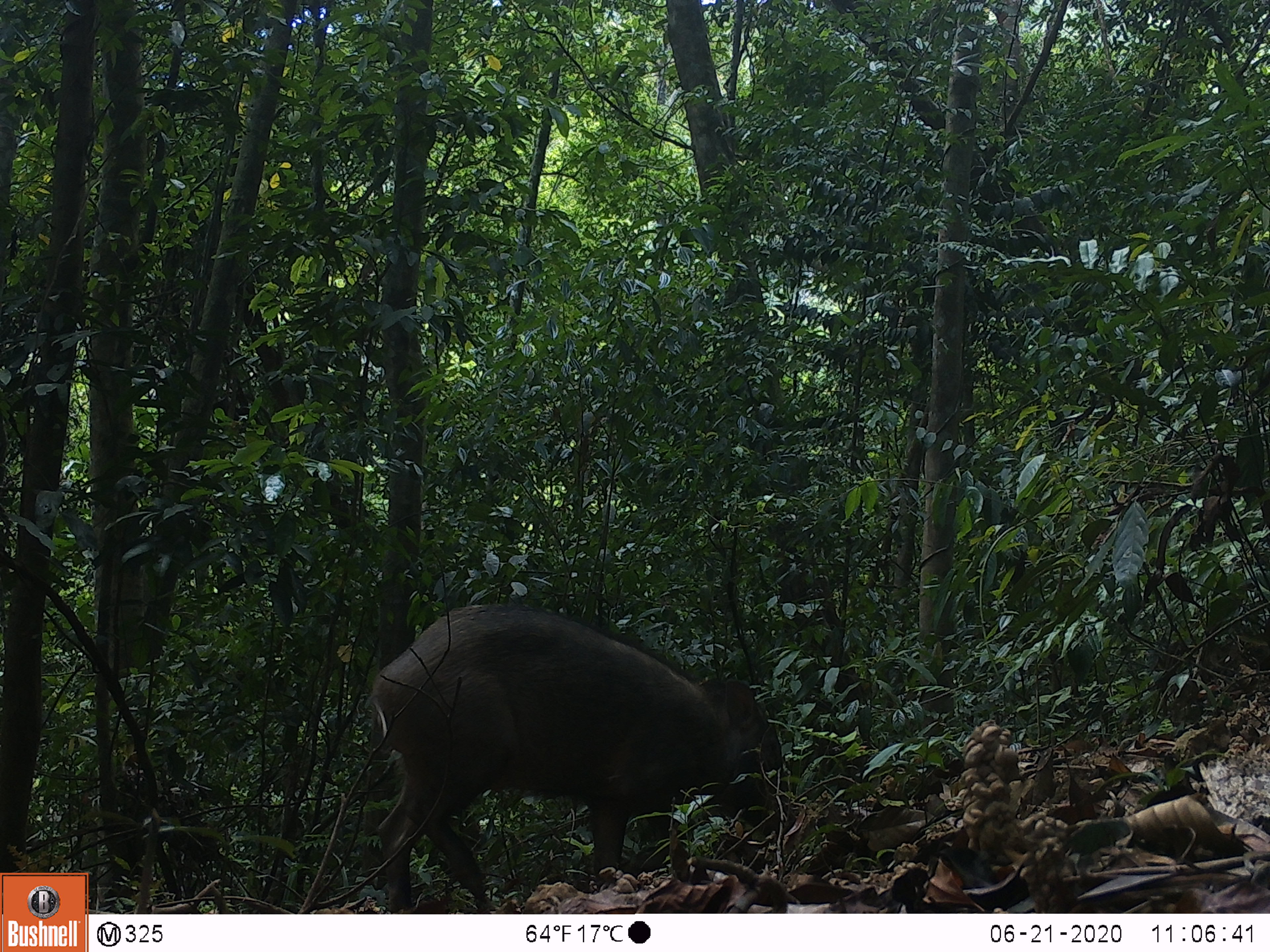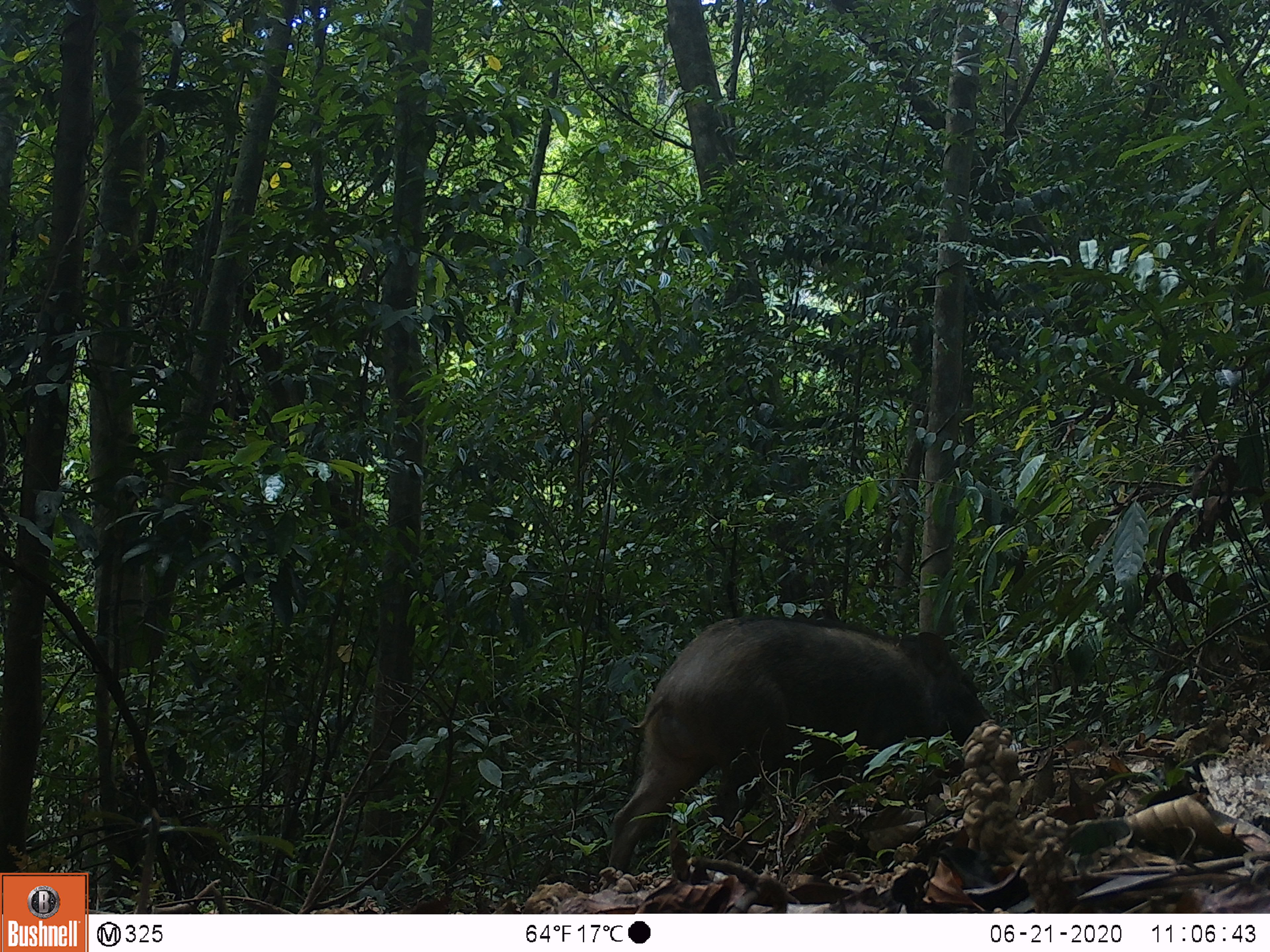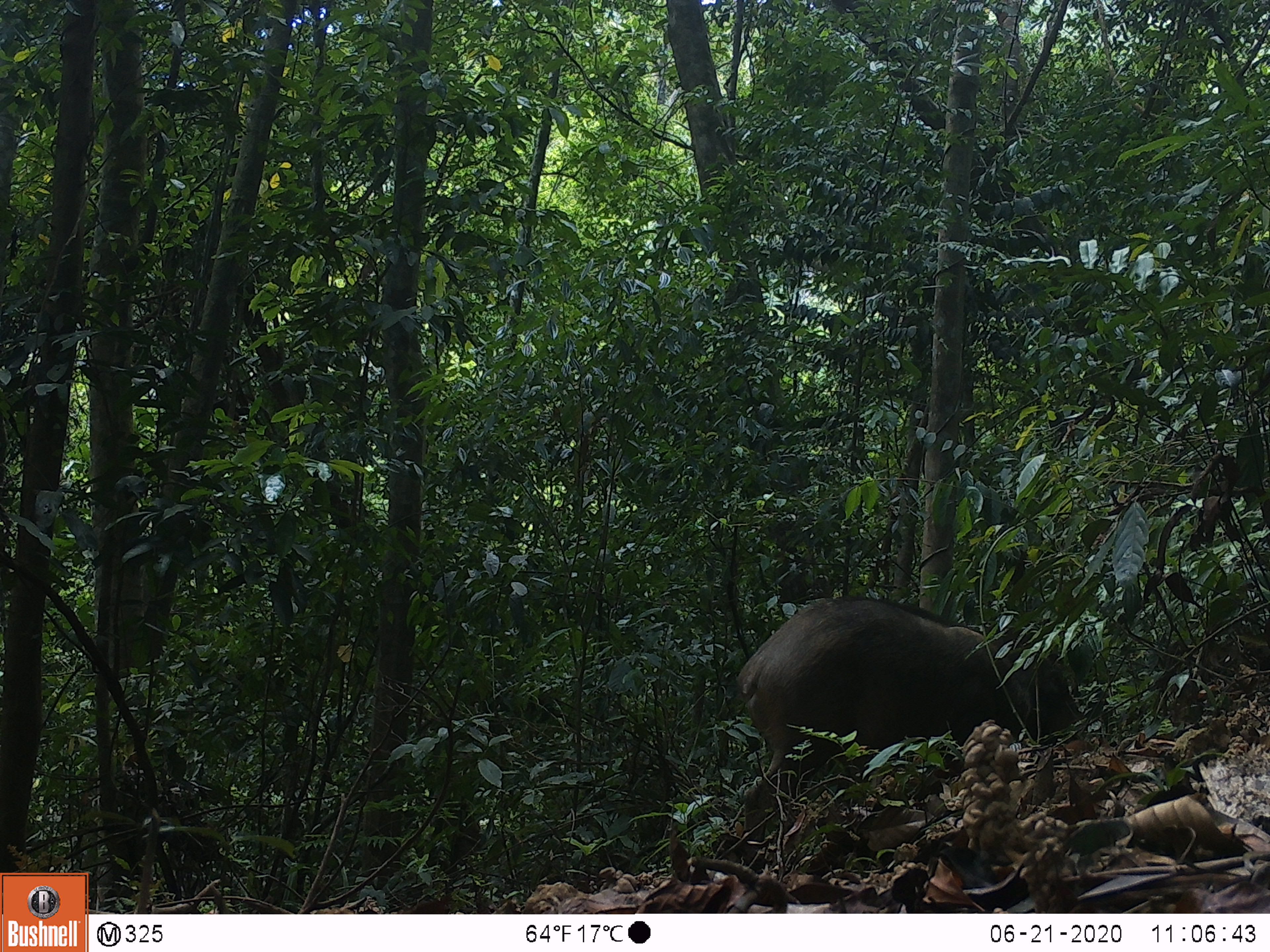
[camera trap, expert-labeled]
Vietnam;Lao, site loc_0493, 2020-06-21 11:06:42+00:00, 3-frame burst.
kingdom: Animalia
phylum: Chordata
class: Mammalia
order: Artiodactyla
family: Suidae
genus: Sus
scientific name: Sus scrofa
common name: eurasian wild pig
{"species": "eurasian wild pig (Sus scrofa)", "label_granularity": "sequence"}